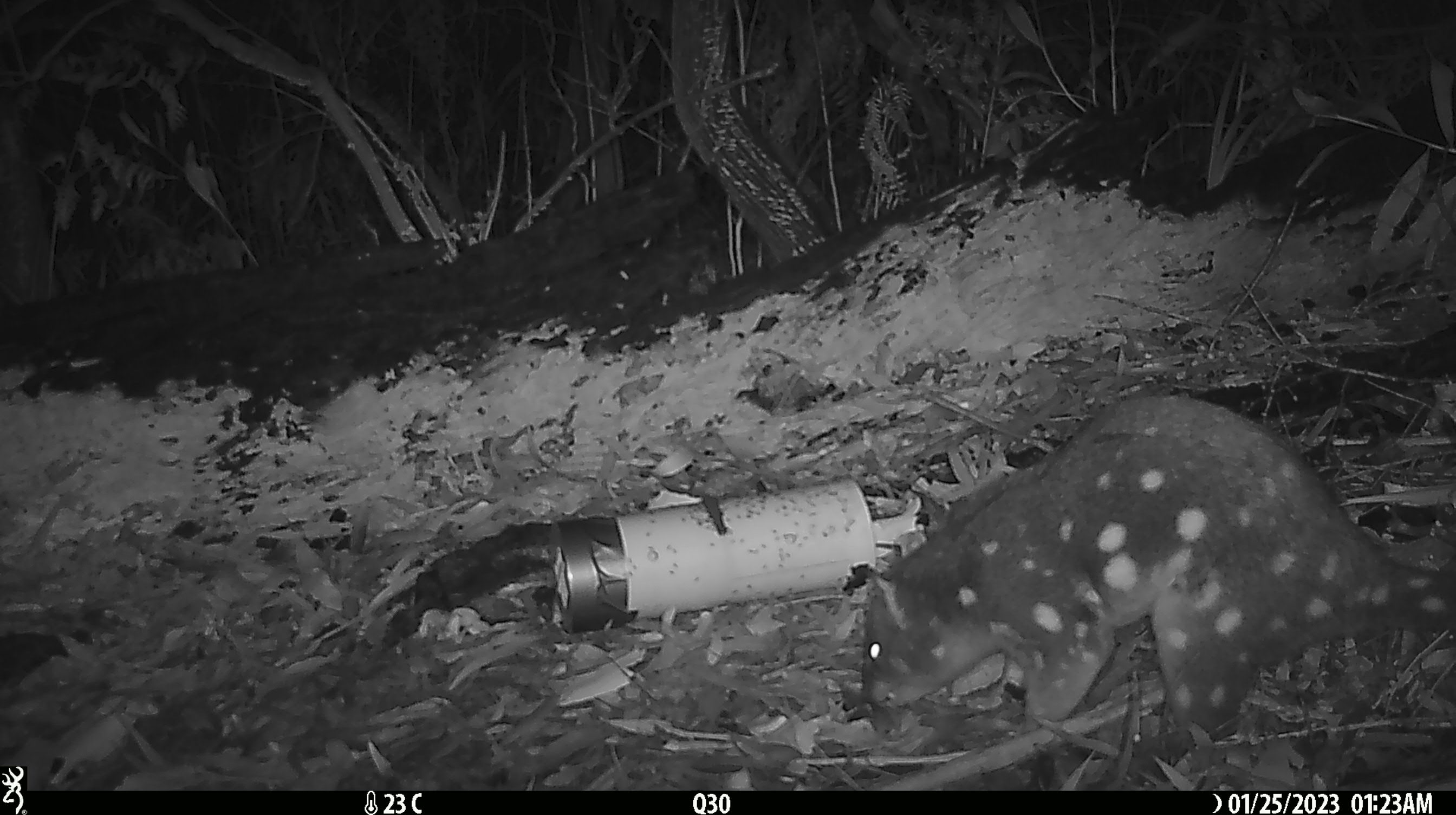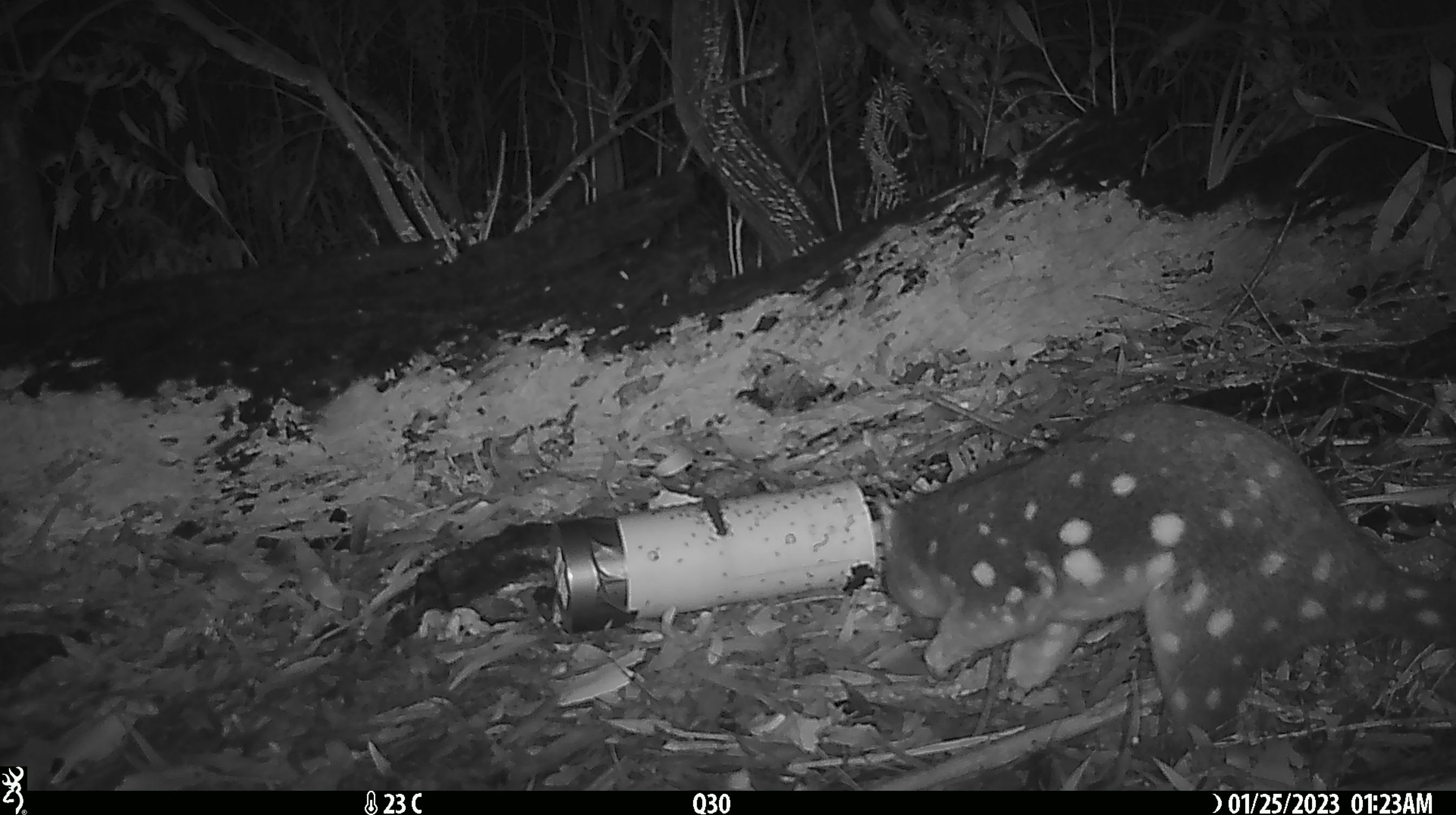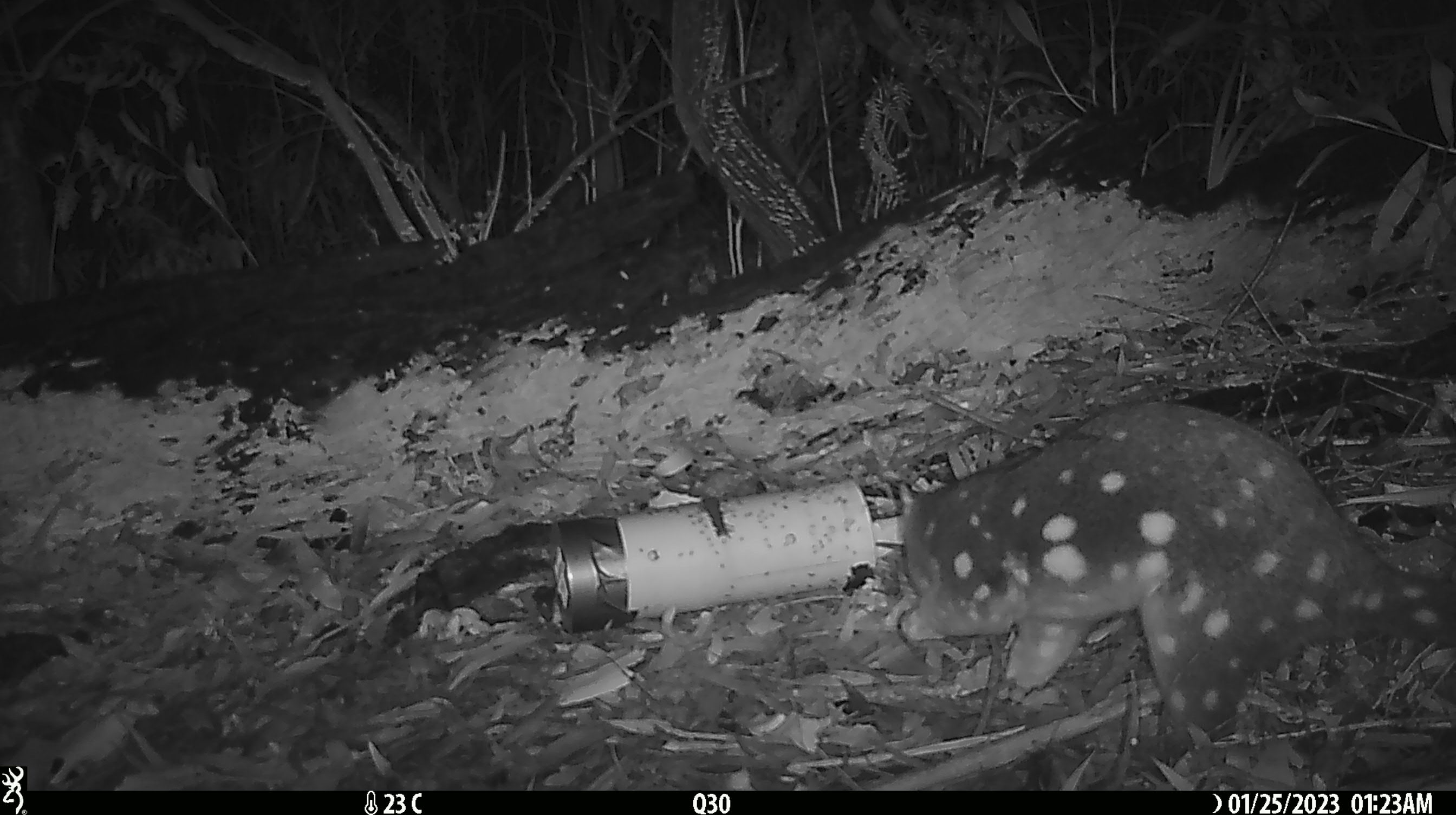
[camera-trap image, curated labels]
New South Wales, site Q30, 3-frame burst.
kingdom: Animalia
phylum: Chordata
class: Mammalia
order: Dasyuromorphia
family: Dasyuridae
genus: Dasyurus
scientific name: Dasyurus maculatus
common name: spotted-tailed quoll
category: quoll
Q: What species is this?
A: Quoll (spotted-tailed quoll) (Dasyurus maculatus).